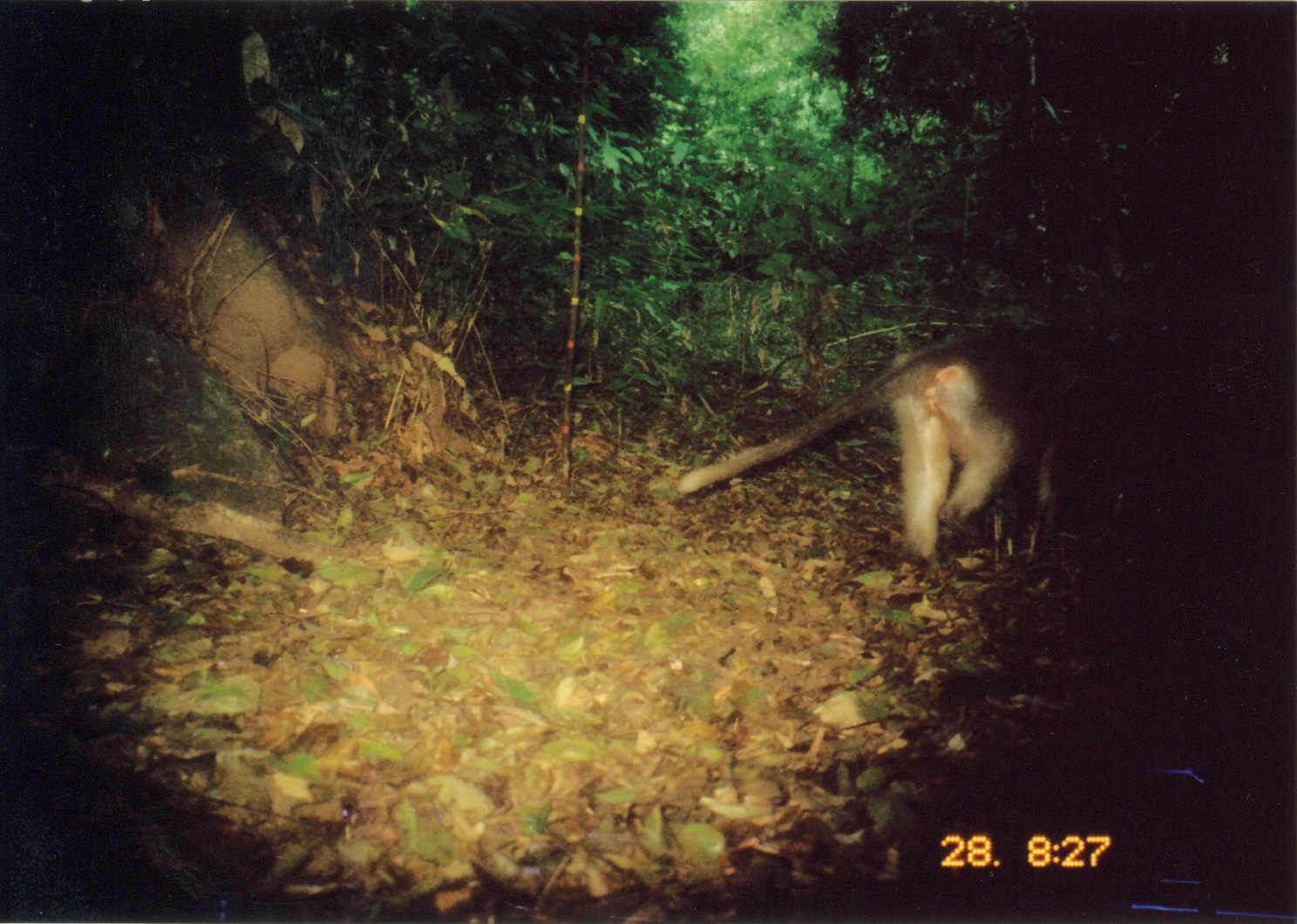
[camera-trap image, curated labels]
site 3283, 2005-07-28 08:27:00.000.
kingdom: Animalia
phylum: Chordata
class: Mammalia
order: Primates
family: Cercopithecidae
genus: Cercocebus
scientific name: Cercocebus sanjei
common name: sanje mangabey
Cercocebus sanjei (sanje mangabey), count 1.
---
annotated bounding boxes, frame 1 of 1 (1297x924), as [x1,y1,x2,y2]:
cercocebus sanjei: [675,332,1088,565]